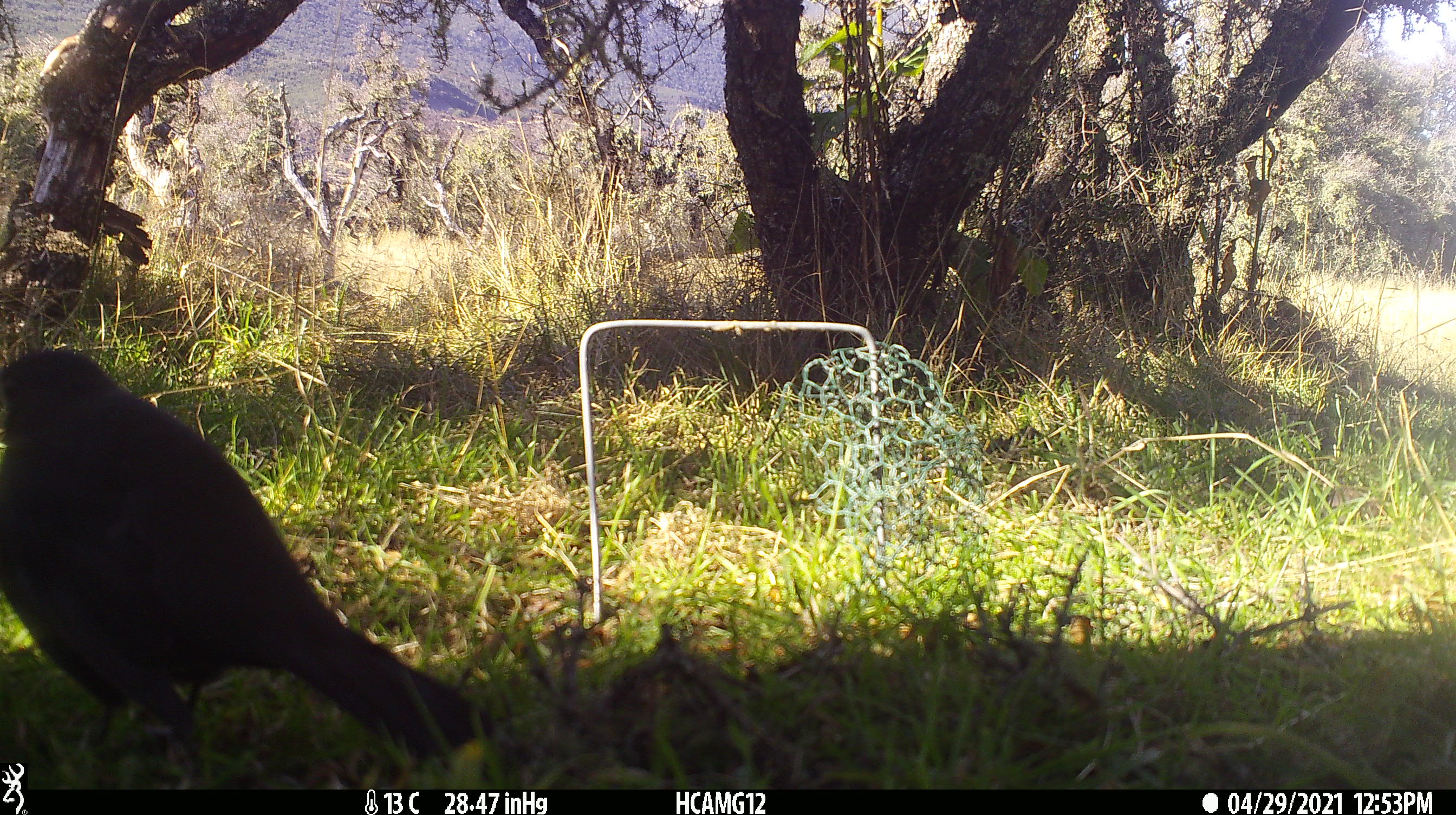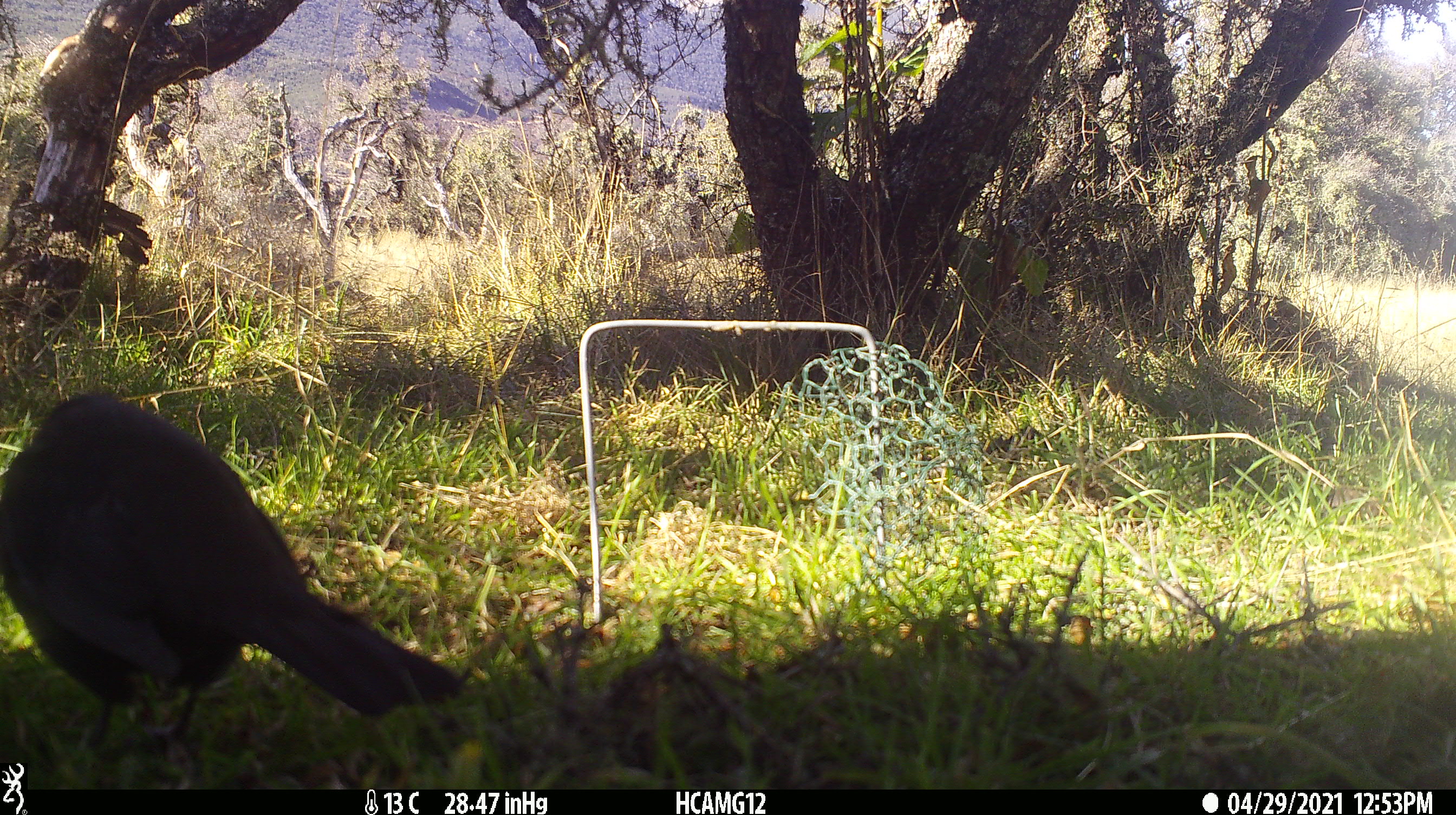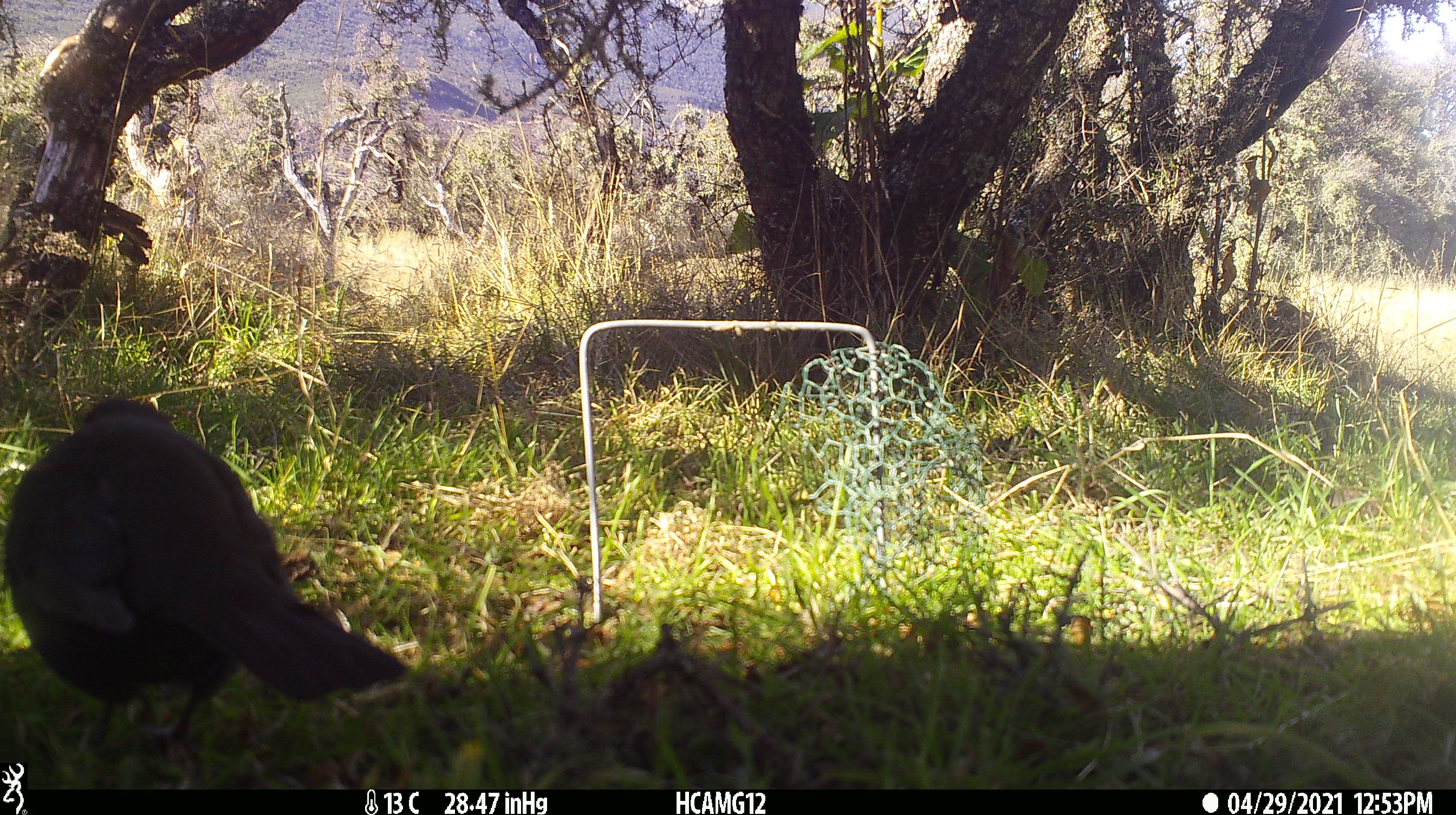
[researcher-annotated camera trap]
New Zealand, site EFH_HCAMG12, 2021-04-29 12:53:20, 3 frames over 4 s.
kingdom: Animalia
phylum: Chordata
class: Aves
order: Passeriformes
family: Turdidae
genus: Turdus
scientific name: Turdus merula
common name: eurasian blackbird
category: blackbird